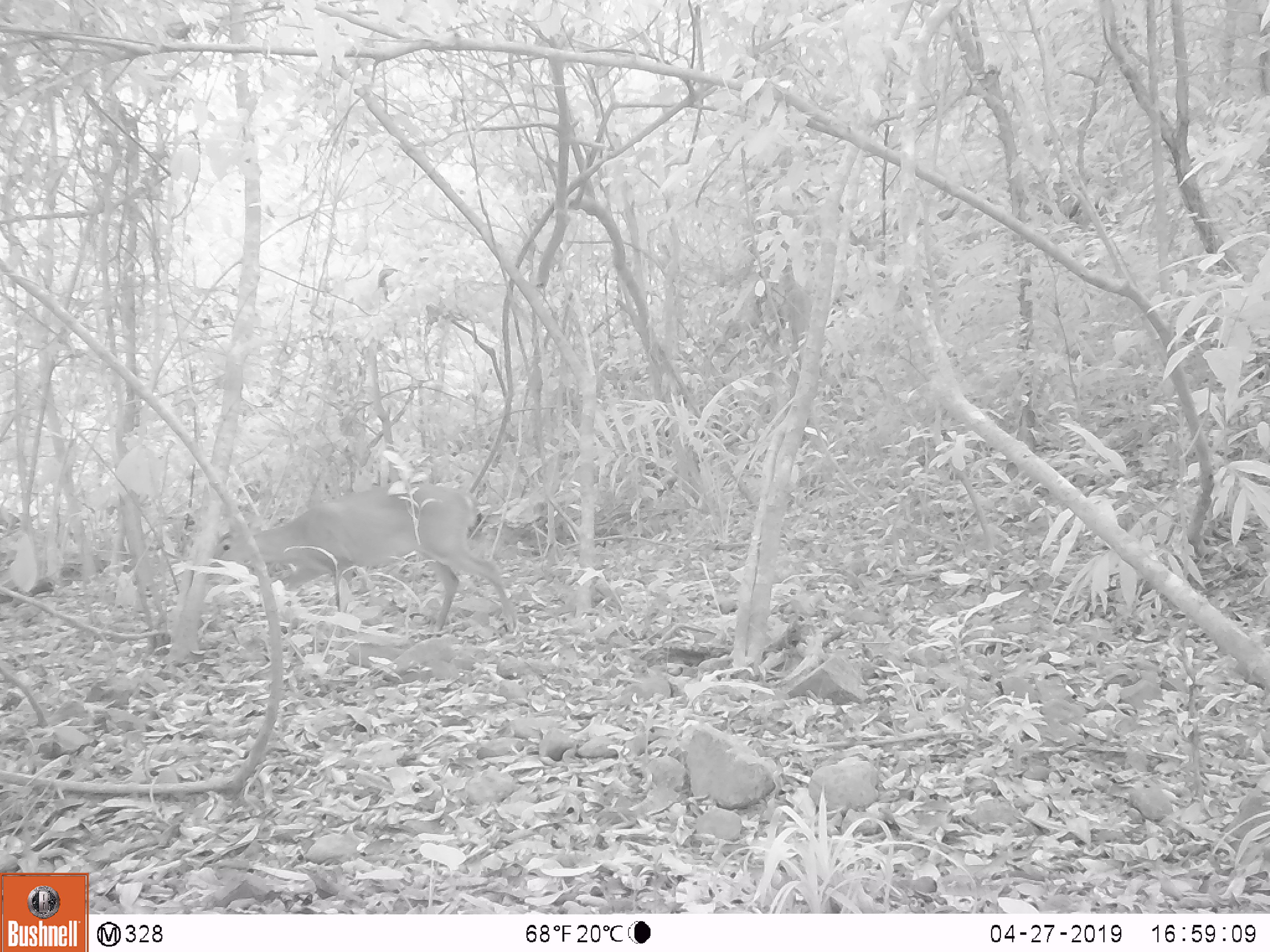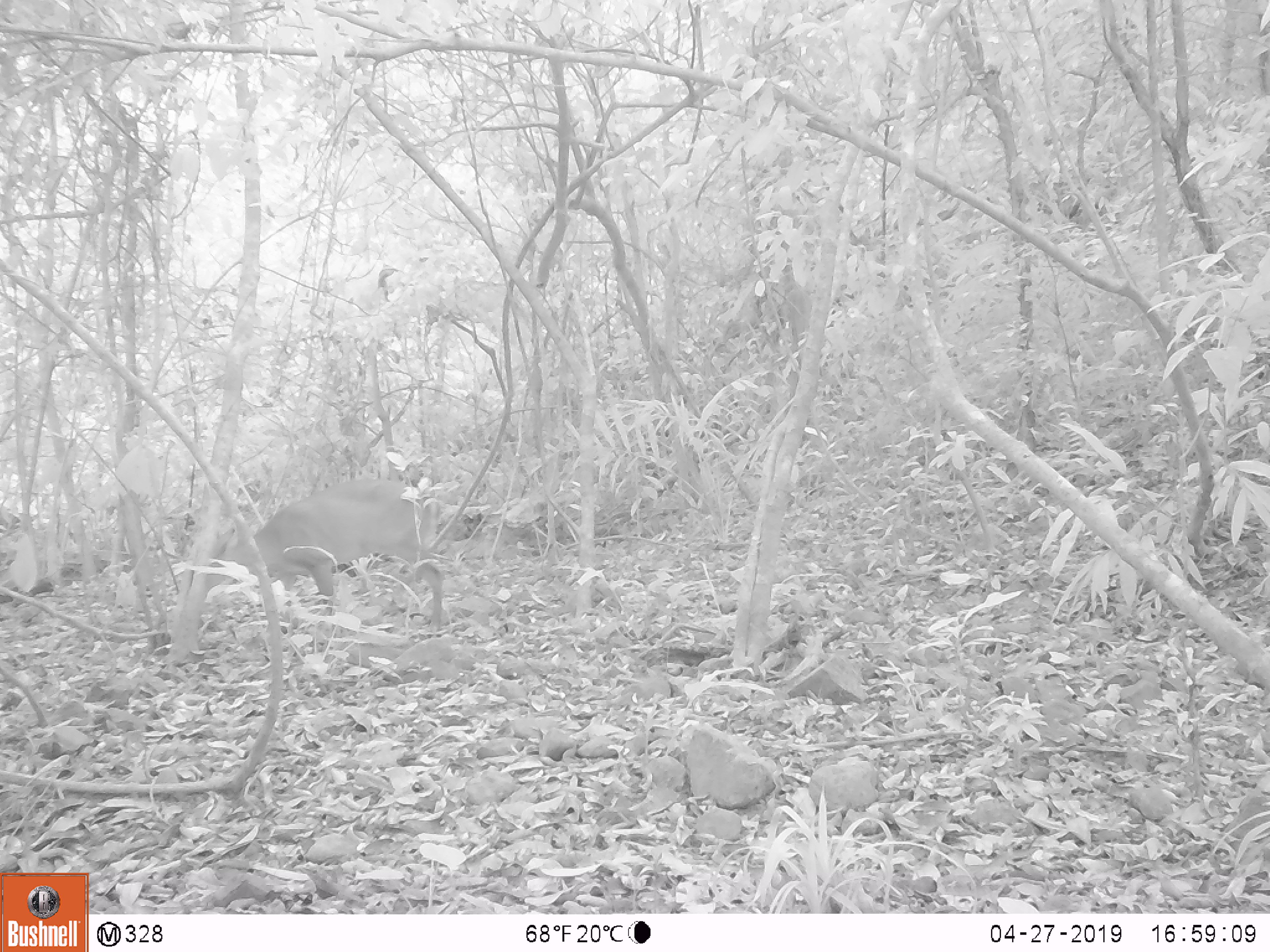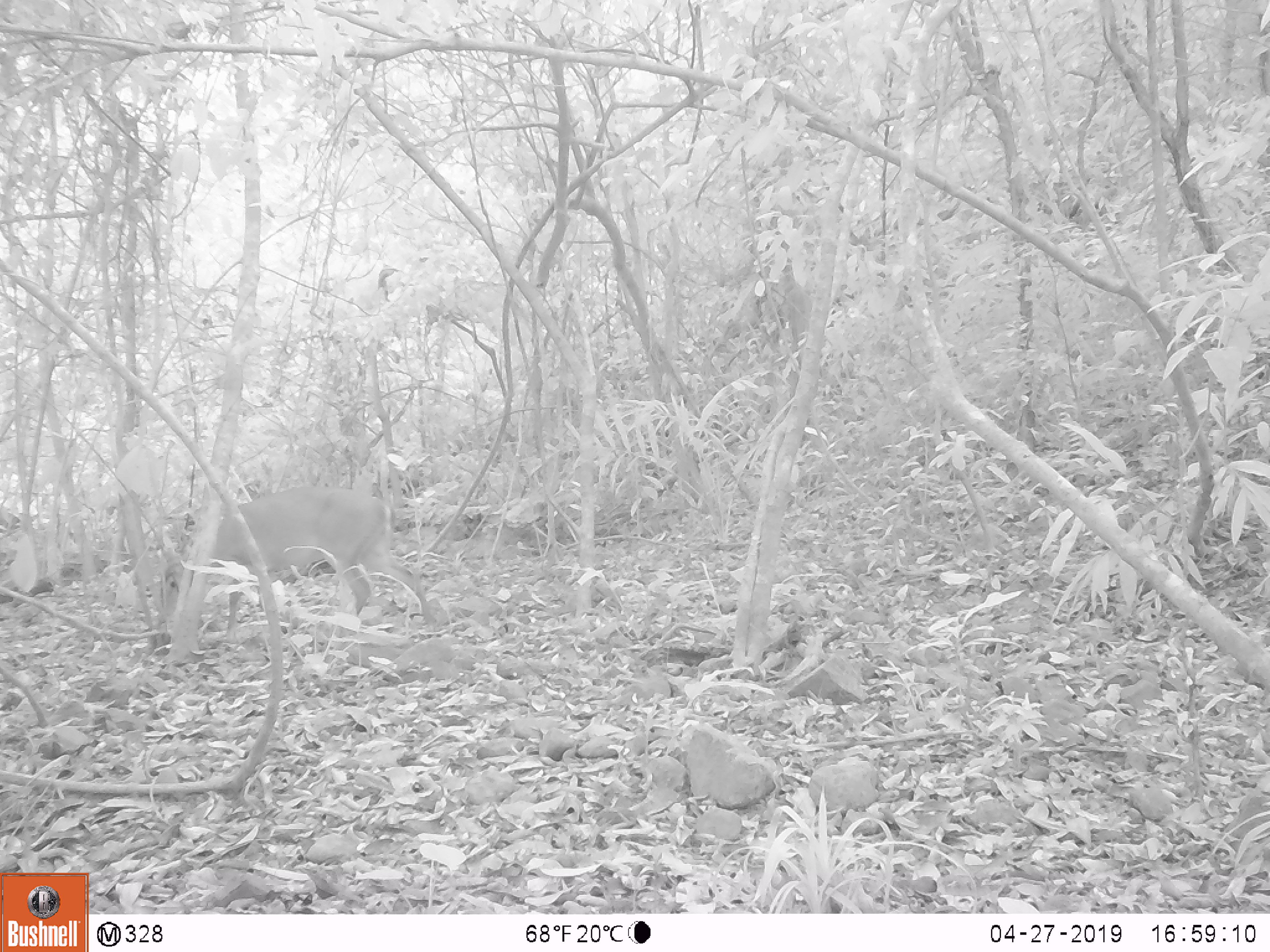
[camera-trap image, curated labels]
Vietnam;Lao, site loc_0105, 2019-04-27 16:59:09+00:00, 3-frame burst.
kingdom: Animalia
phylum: Chordata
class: Mammalia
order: Artiodactyla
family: Cervidae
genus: Muntiacus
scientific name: Muntiacus vuquangensis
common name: large-antlered muntjac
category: large antlered muntjac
Large antlered muntjac (large-antlered muntjac) (Muntiacus vuquangensis). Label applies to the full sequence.